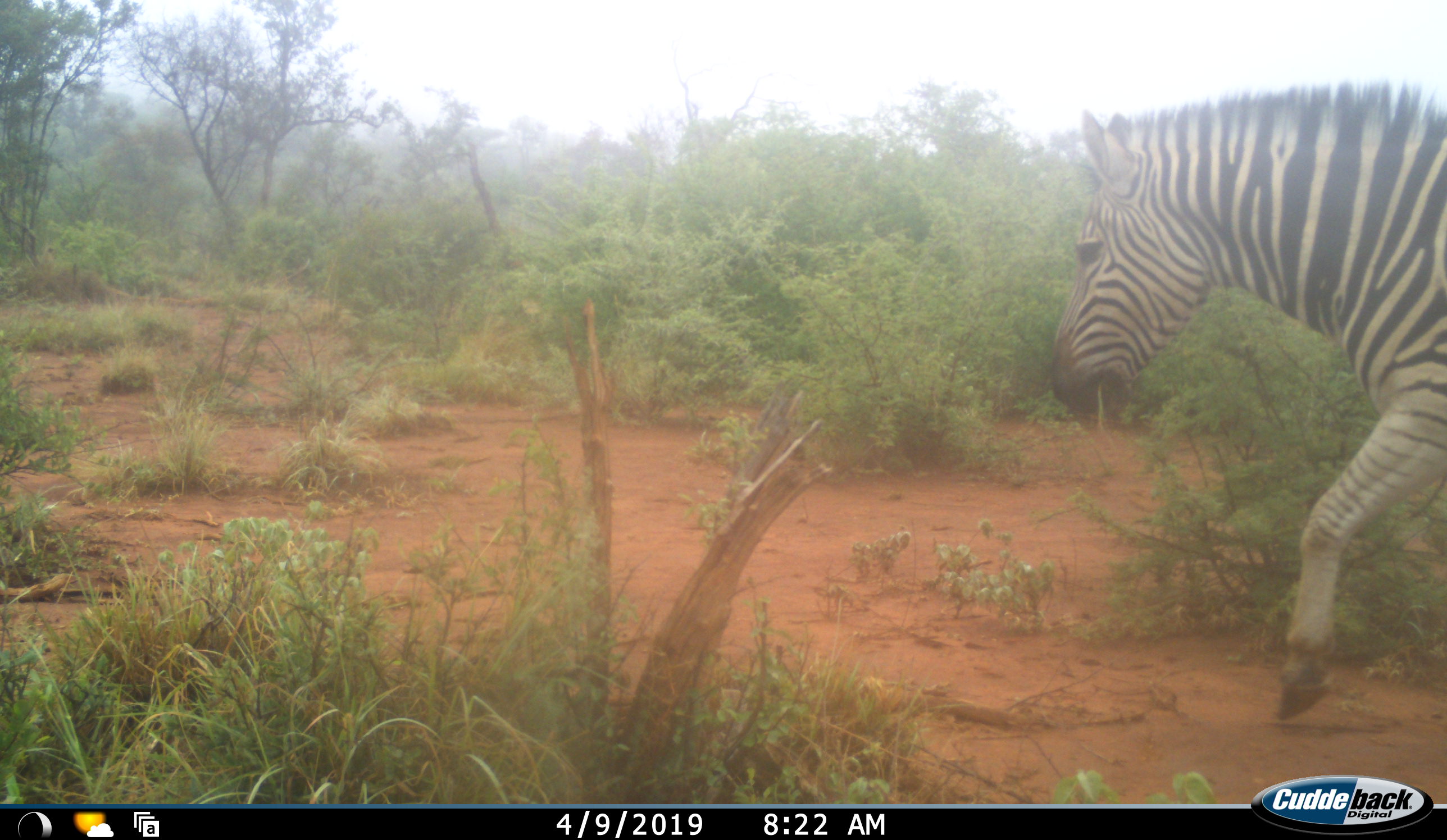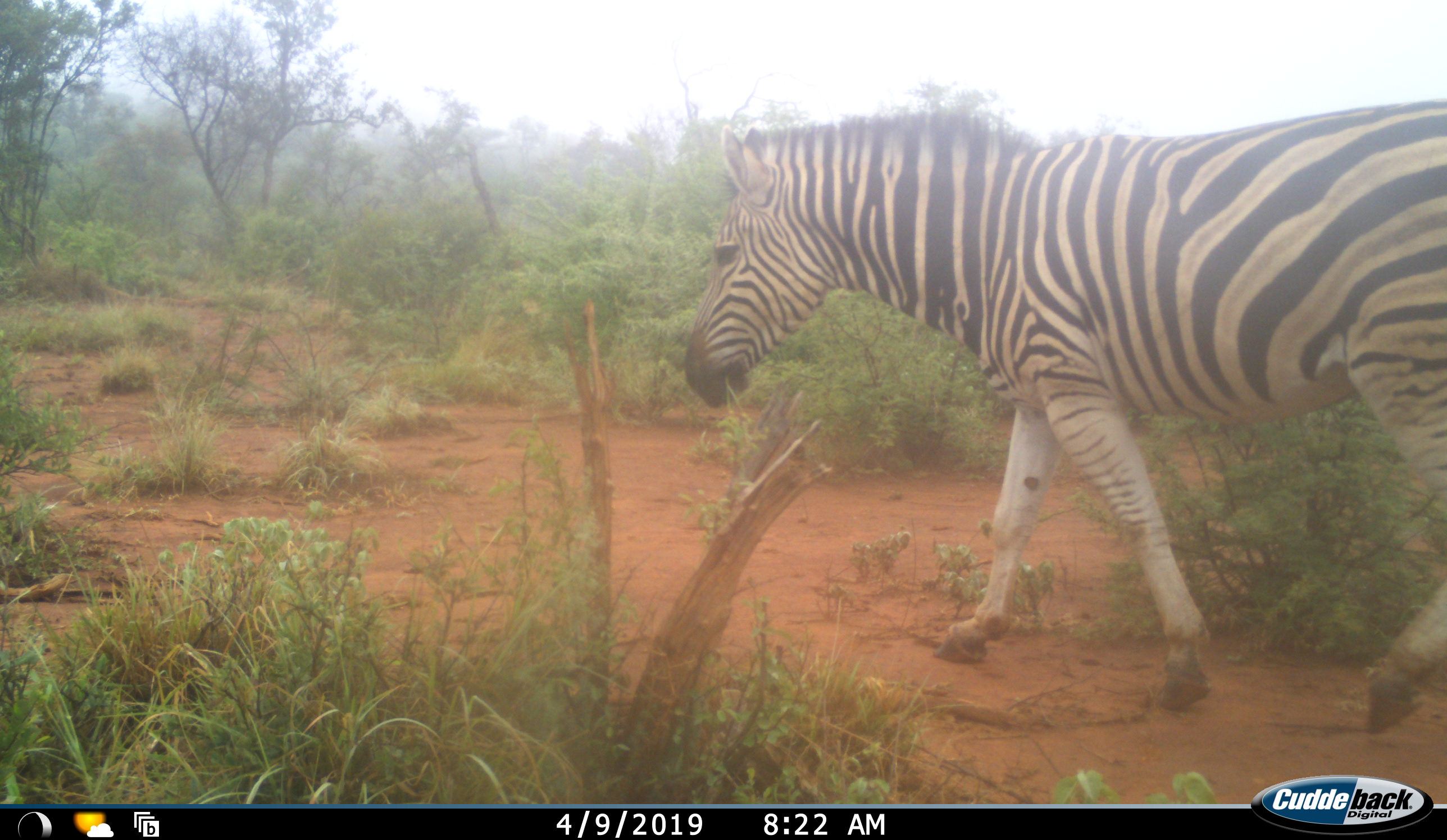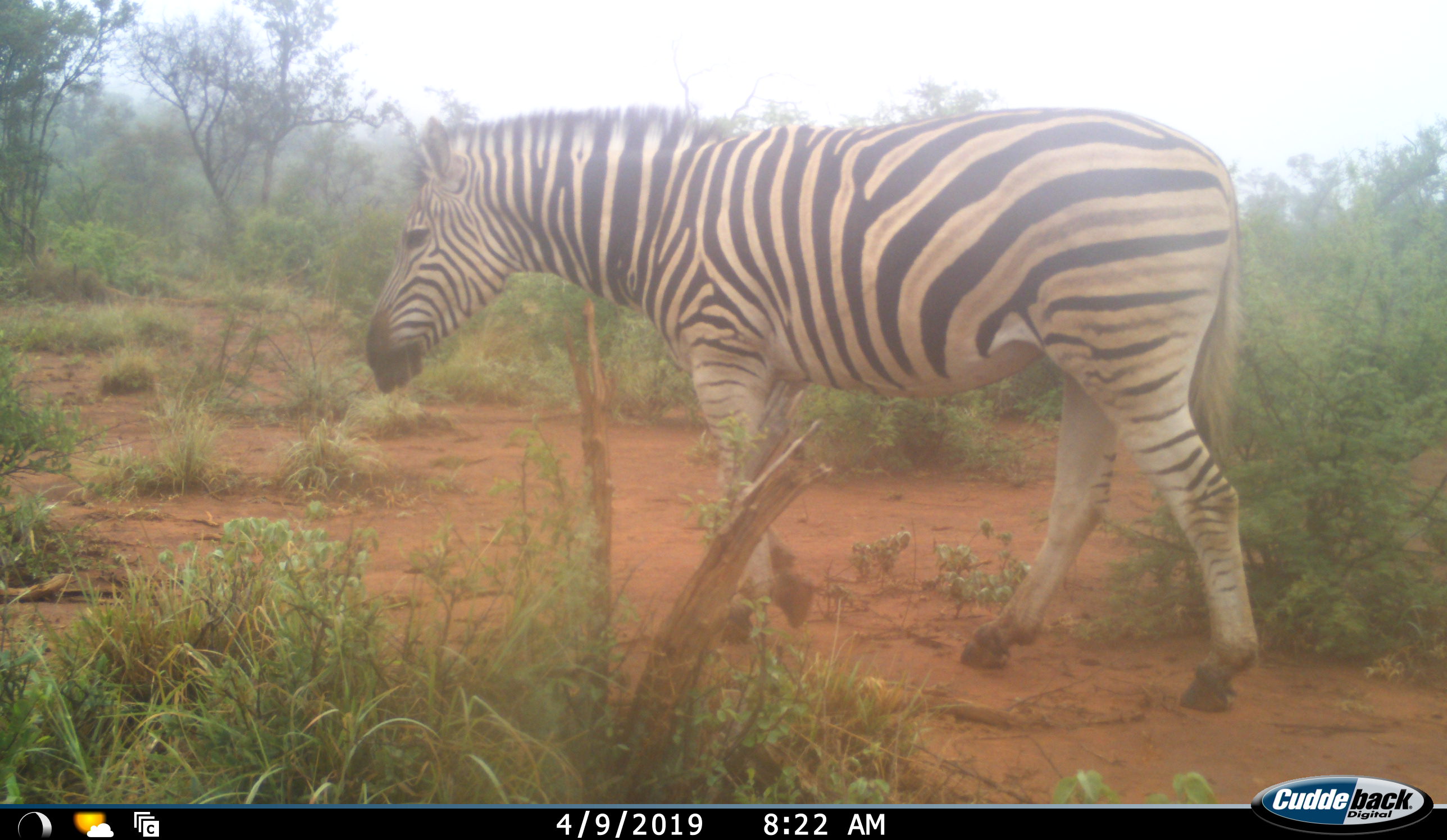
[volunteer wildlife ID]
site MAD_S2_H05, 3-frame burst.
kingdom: Animalia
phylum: Chordata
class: Mammalia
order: Perissodactyla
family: Equidae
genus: Equus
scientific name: Equus quagga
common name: plains zebra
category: zebraplains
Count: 1.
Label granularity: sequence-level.